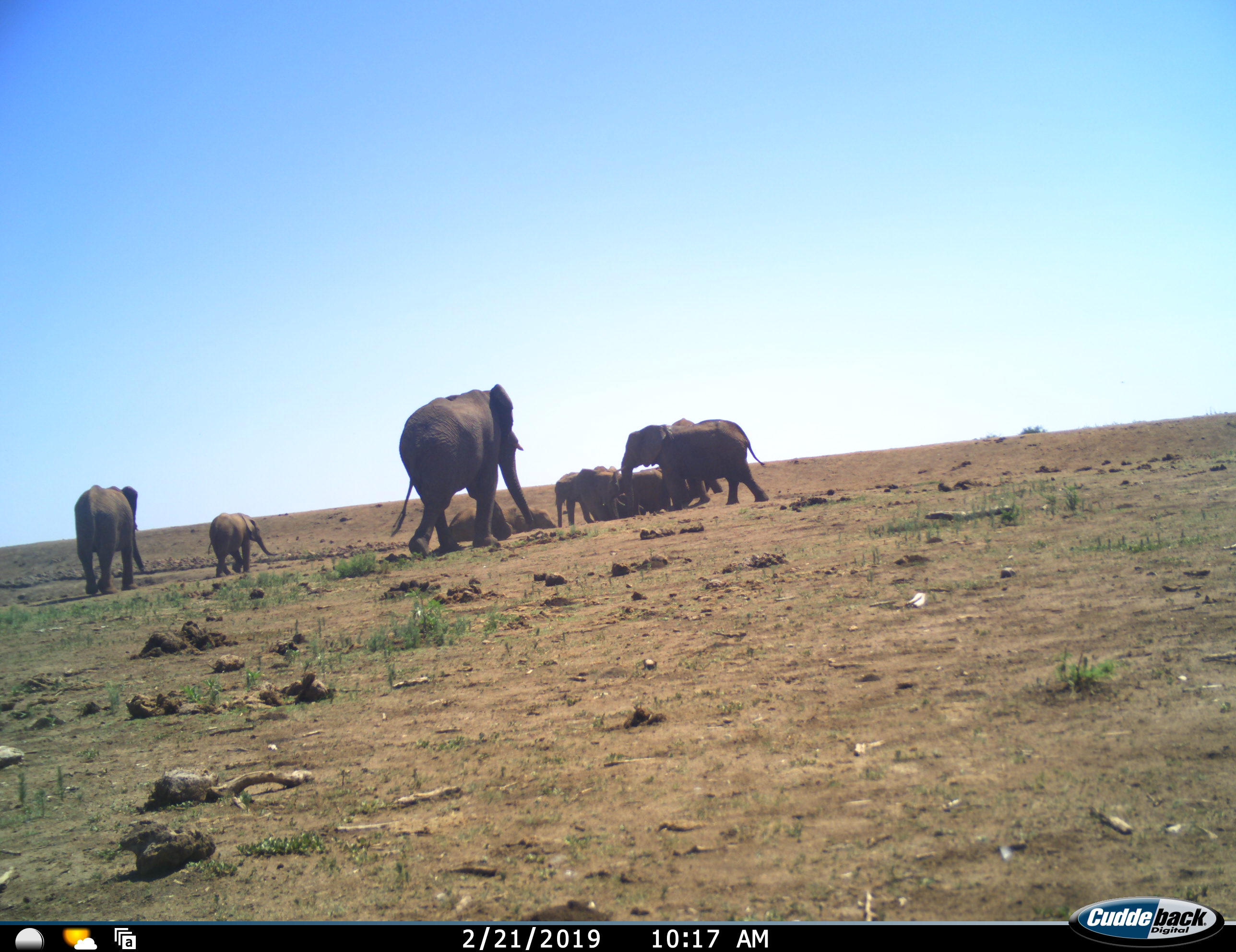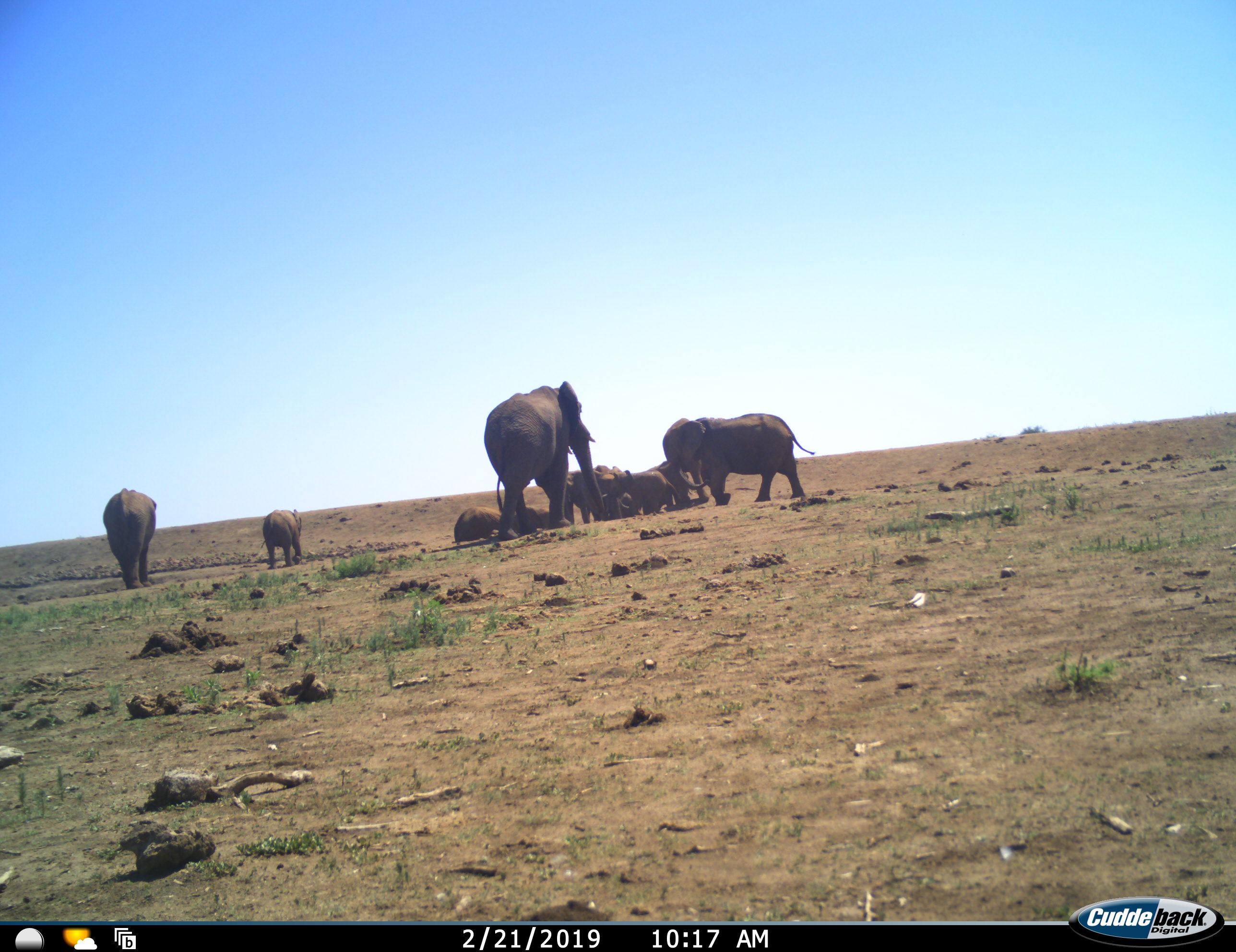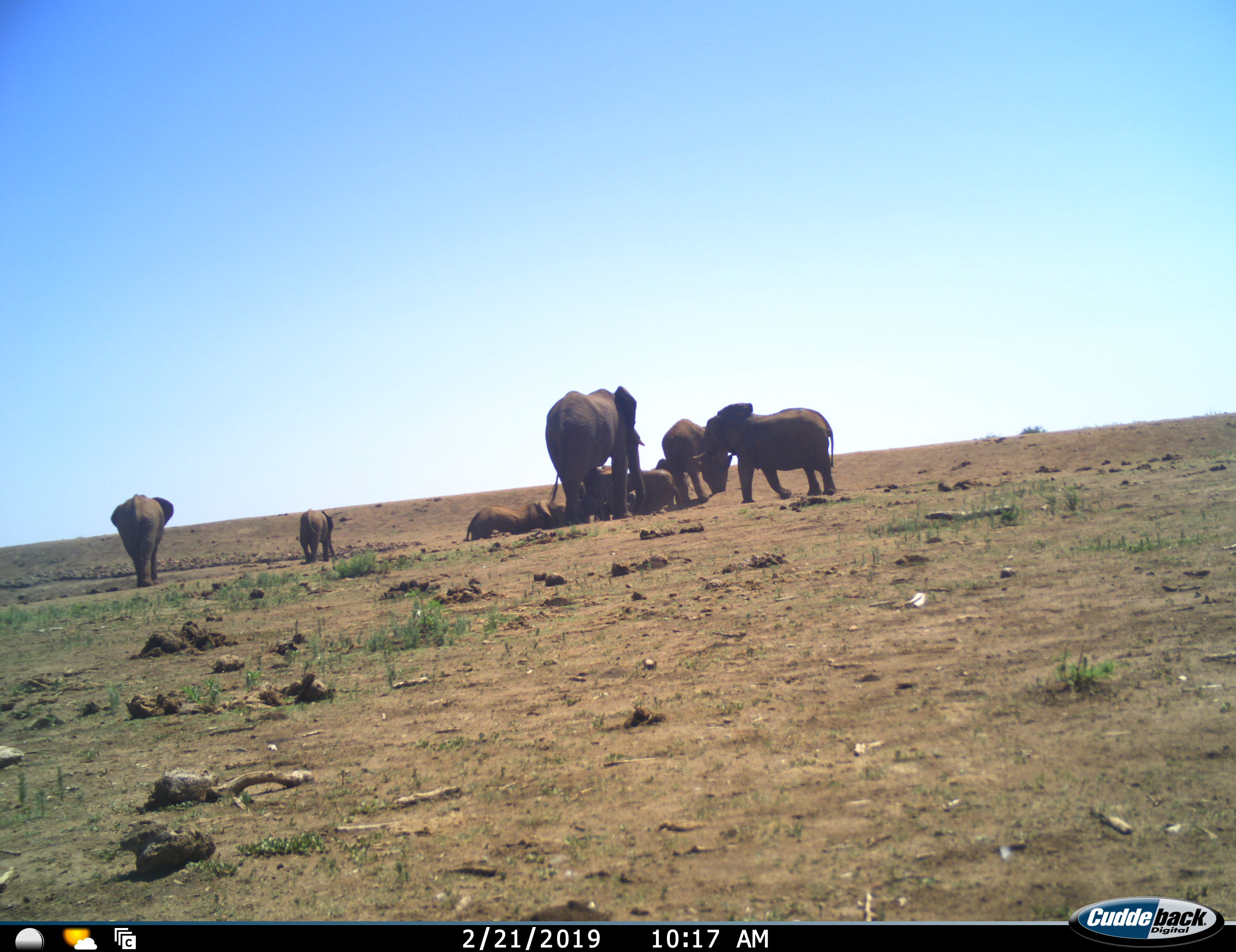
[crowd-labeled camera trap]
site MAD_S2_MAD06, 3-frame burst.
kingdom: Animalia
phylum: Chordata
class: Mammalia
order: Proboscidea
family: Elephantidae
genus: Loxodonta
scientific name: Loxodonta africana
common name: african bush elephant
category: elephant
Elephant (african bush elephant) (Loxodonta africana), count 11-50. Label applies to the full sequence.